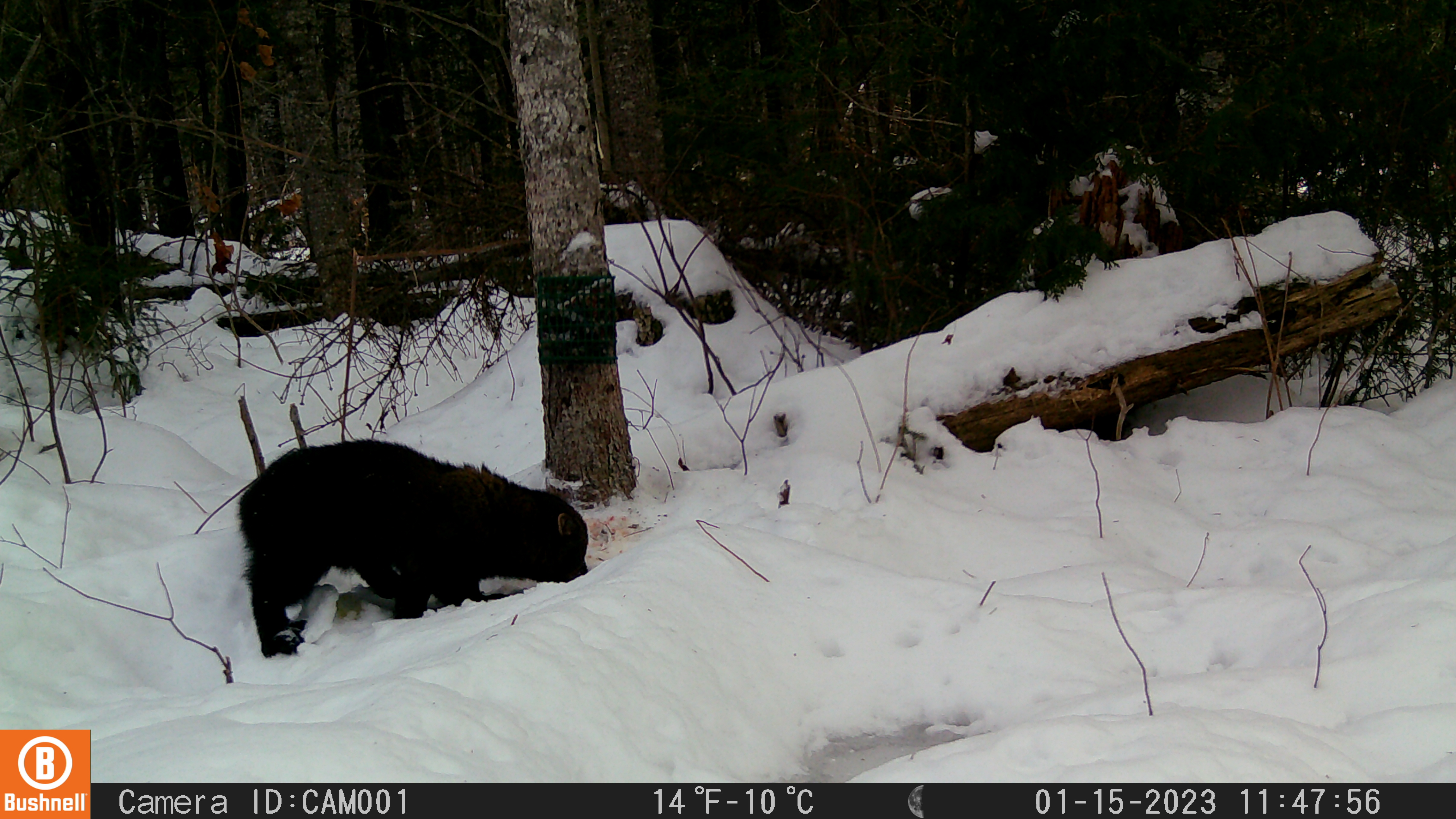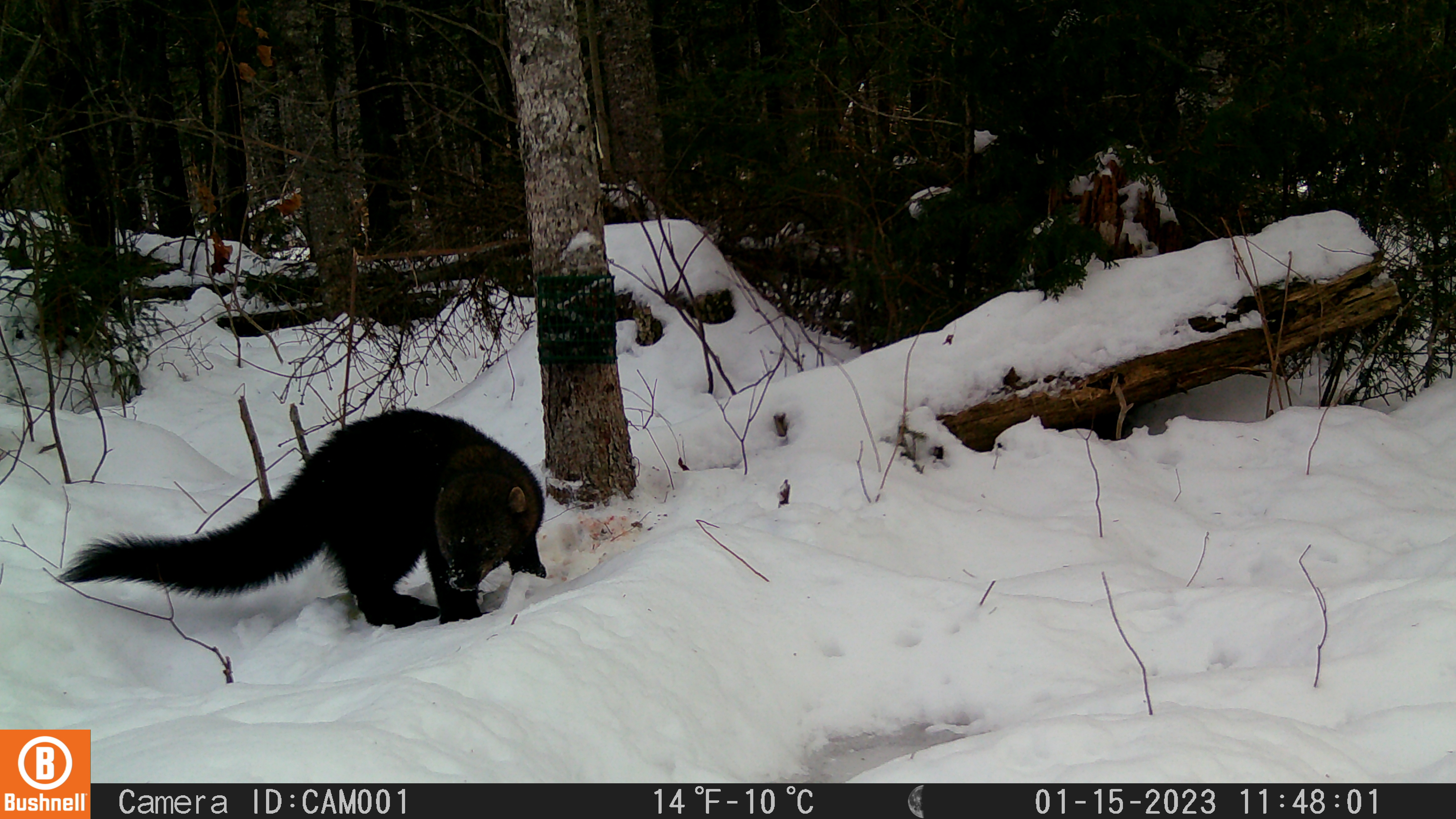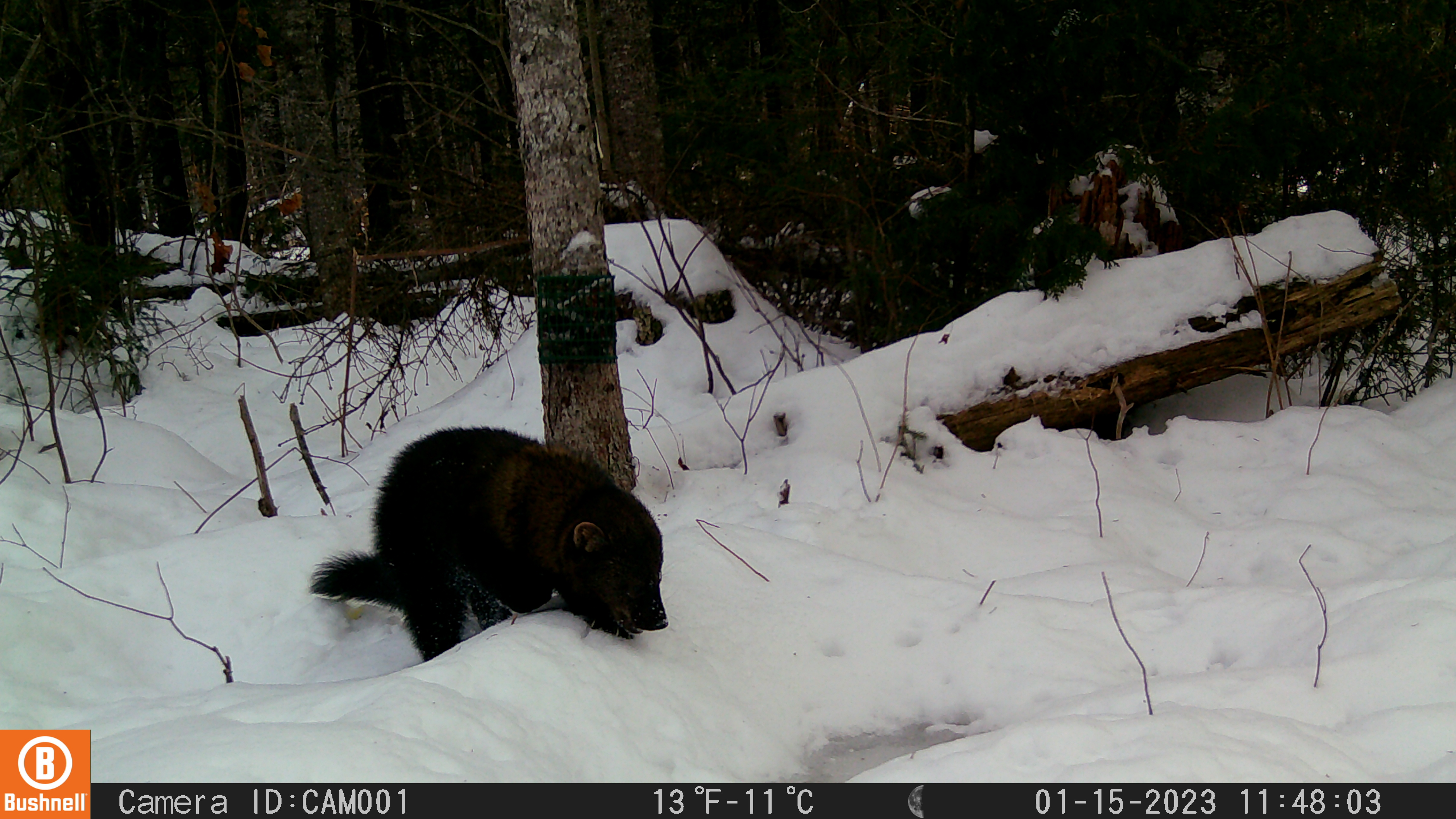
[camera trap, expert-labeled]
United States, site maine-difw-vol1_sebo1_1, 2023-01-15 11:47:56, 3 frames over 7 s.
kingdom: Animalia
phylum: Chordata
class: Mammalia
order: Carnivora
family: Mustelidae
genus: Pekania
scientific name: Pekania pennanti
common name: fisher